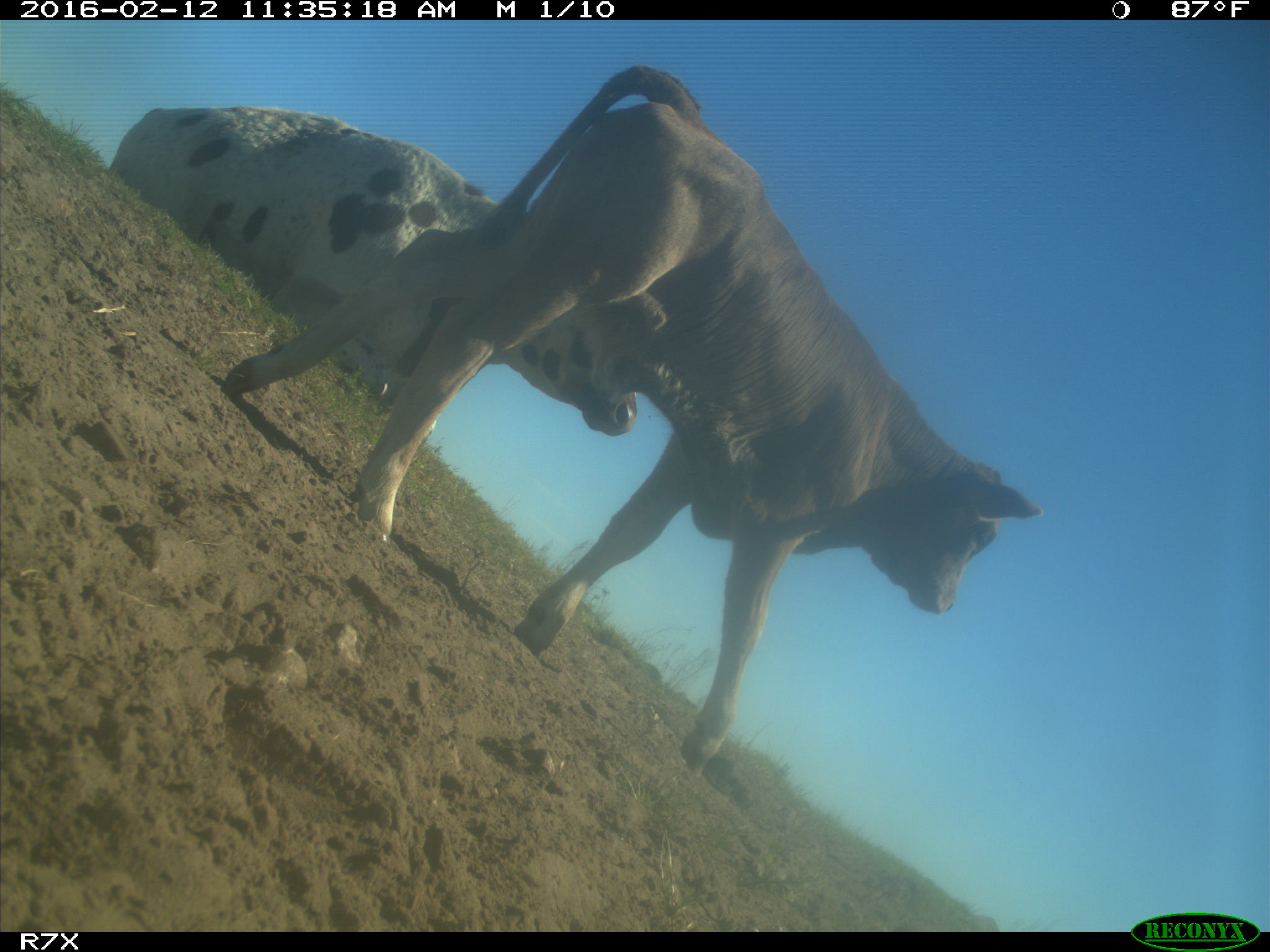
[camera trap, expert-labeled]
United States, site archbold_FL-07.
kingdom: Animalia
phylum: Chordata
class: Mammalia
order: Artiodactyla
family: Bovidae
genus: Bos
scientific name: Bos taurus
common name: domestic cow